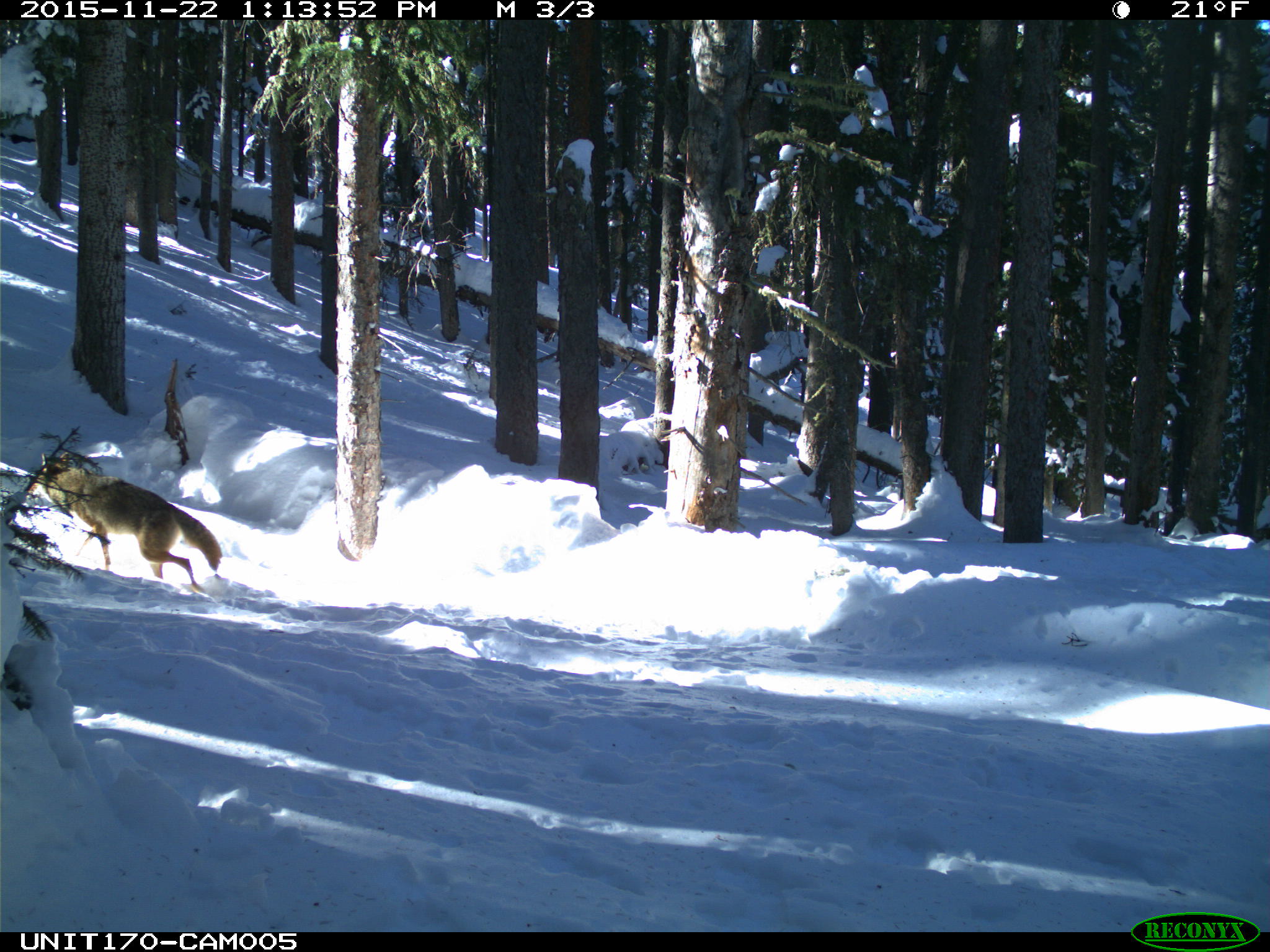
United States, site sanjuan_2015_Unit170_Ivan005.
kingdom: Animalia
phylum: Chordata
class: Mammalia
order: Carnivora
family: Canidae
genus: Canis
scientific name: Canis latrans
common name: coyote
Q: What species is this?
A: Canis latrans (coyote).